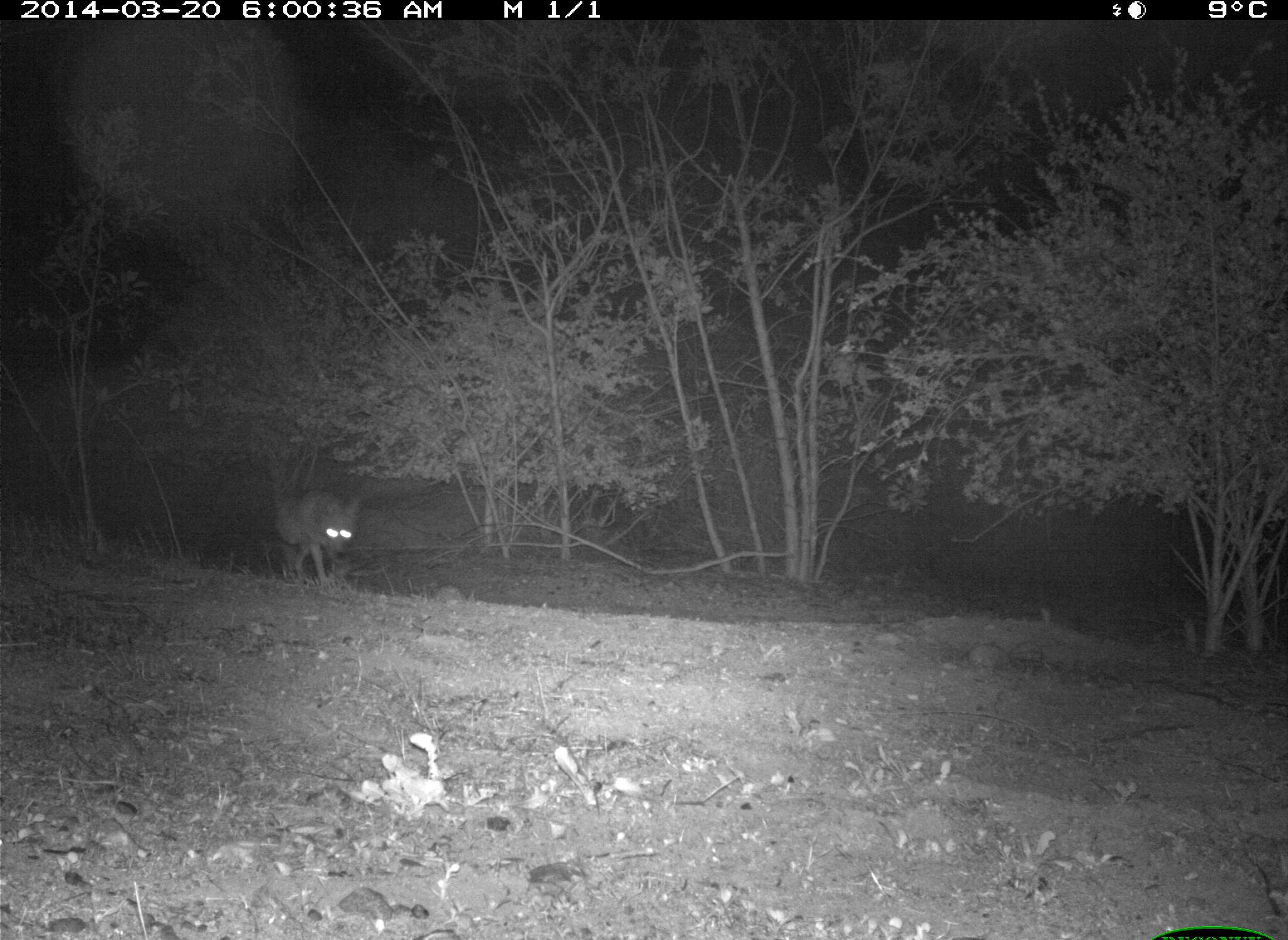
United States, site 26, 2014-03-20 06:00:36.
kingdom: Animalia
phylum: Chordata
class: Mammalia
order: Carnivora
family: Canidae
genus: Canis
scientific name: Canis latrans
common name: coyote